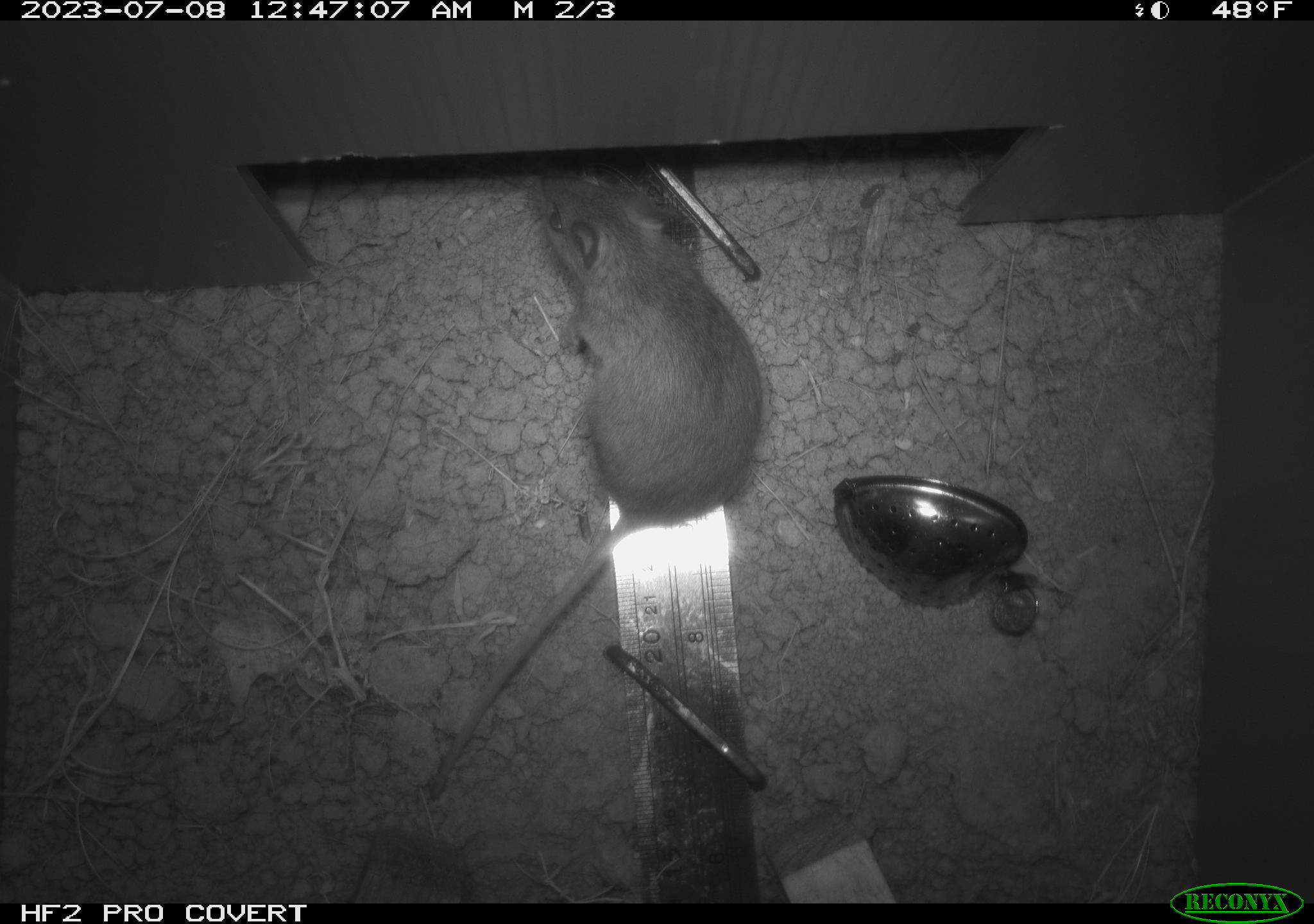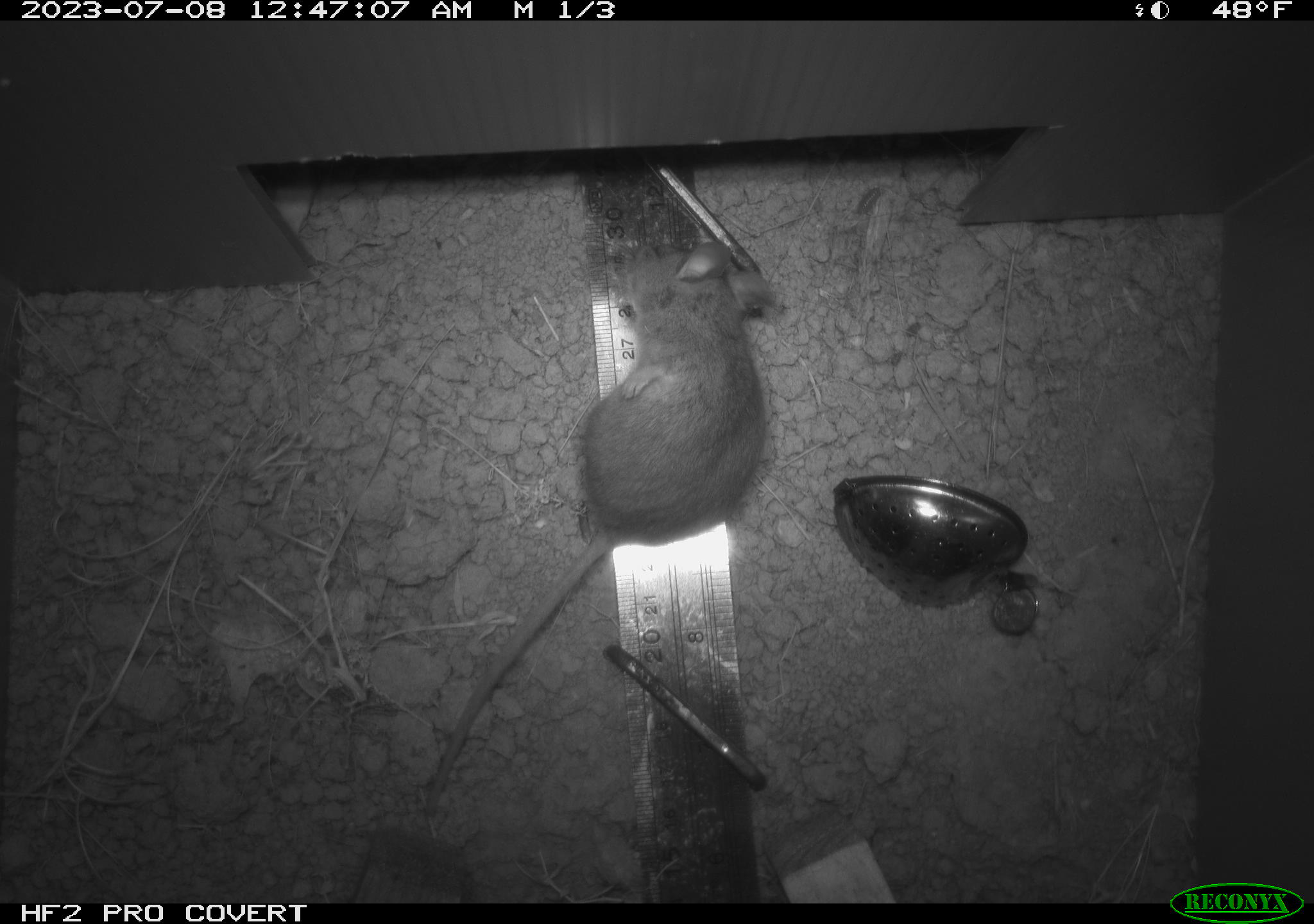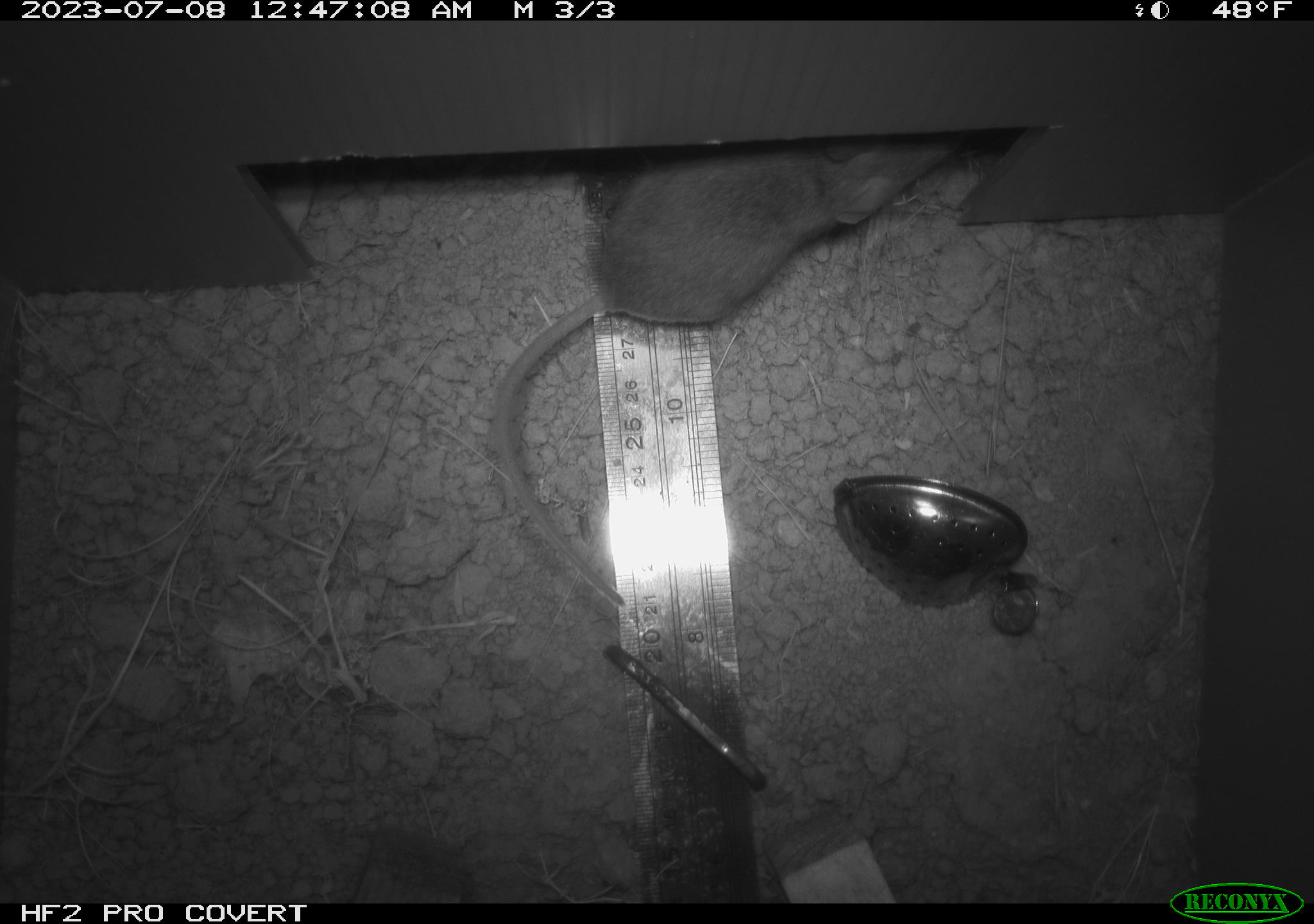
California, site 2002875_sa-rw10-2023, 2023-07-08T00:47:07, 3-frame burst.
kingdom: Animalia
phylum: Chordata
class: Mammalia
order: Rodentia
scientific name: Rodentia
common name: rodent